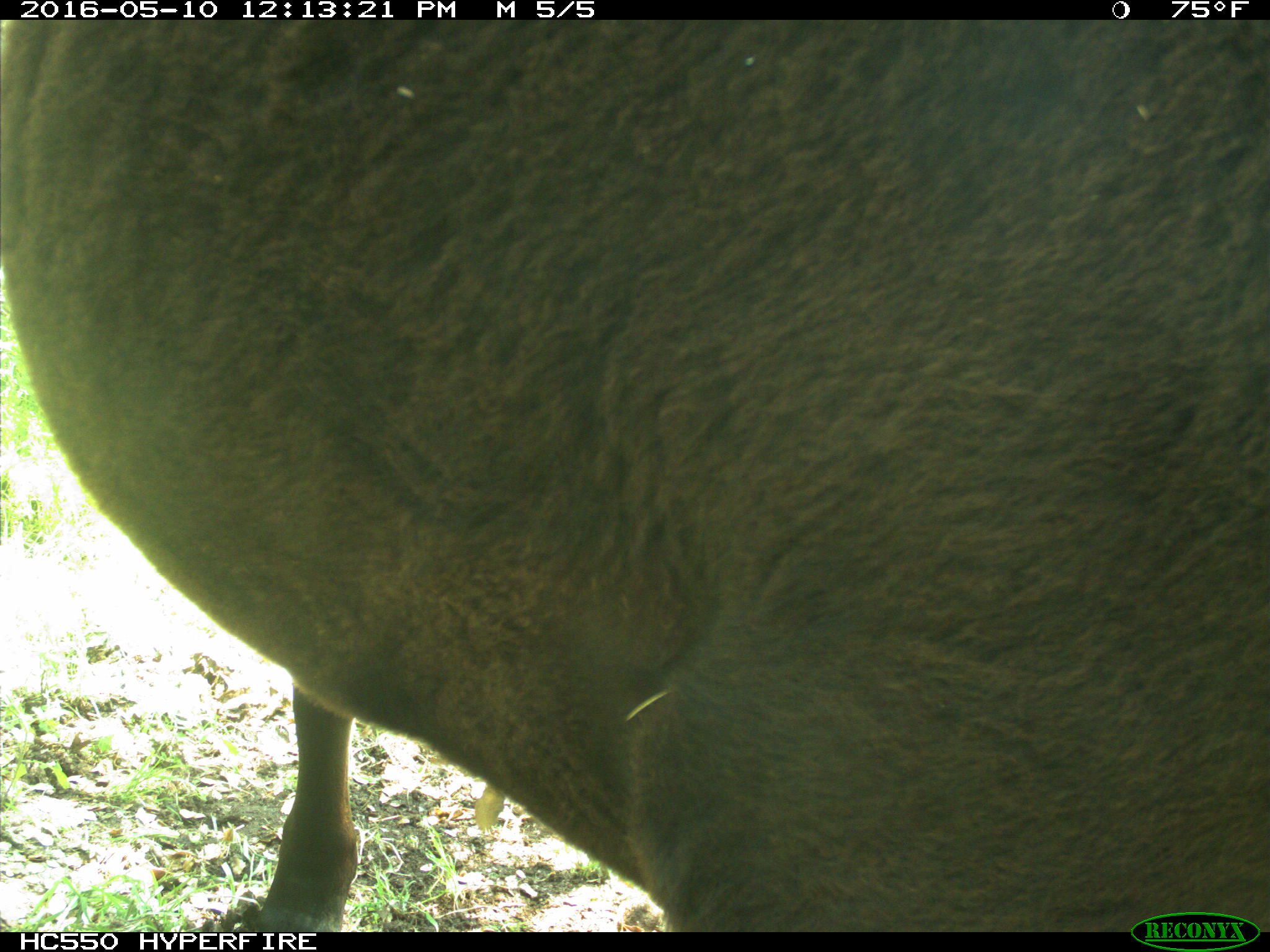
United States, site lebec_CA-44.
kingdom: Animalia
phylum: Chordata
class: Mammalia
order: Artiodactyla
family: Bovidae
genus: Bos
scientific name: Bos taurus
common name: domestic cow